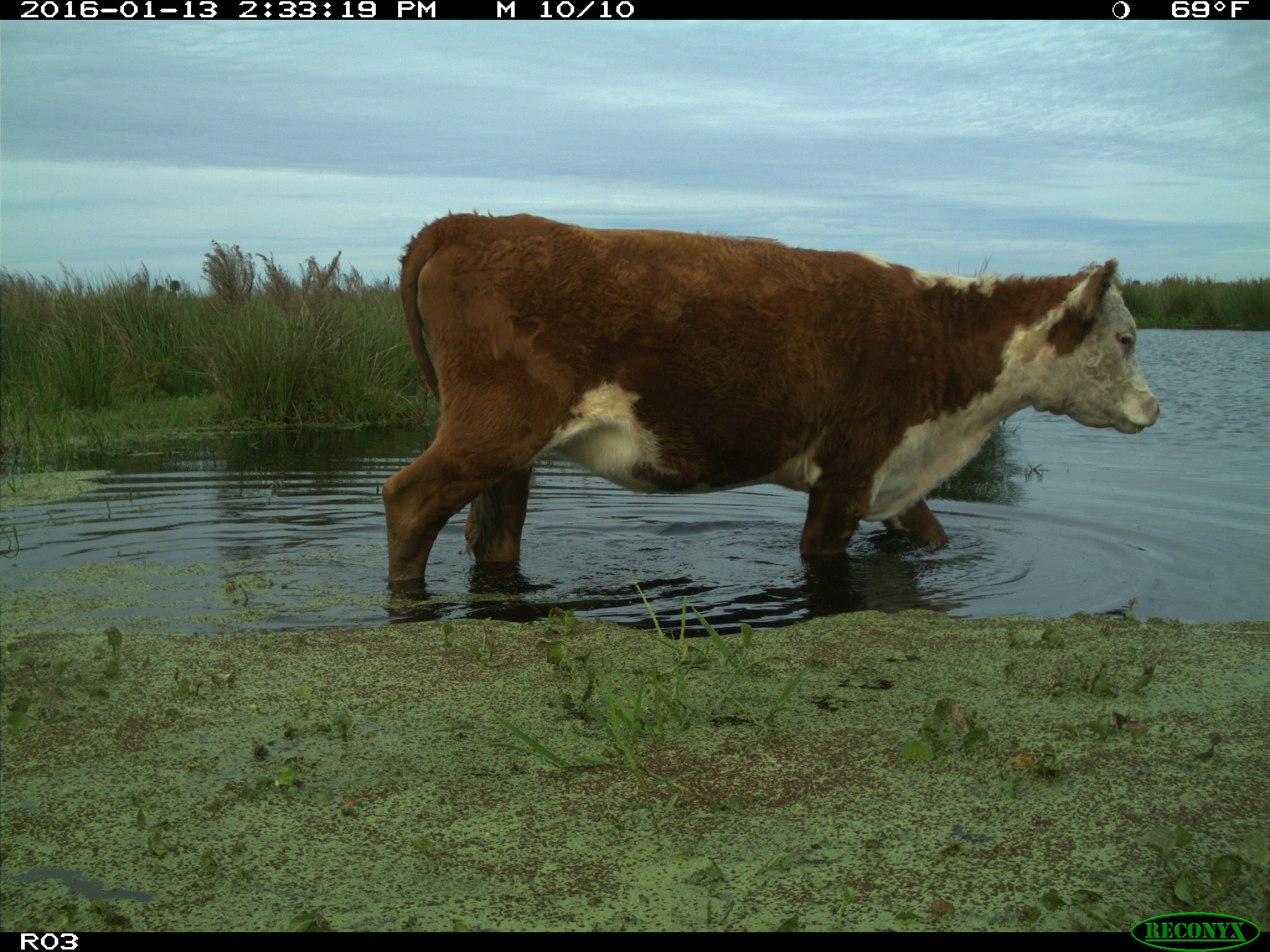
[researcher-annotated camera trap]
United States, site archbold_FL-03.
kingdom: Animalia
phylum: Chordata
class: Mammalia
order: Artiodactyla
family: Bovidae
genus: Bos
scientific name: Bos taurus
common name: domestic cow